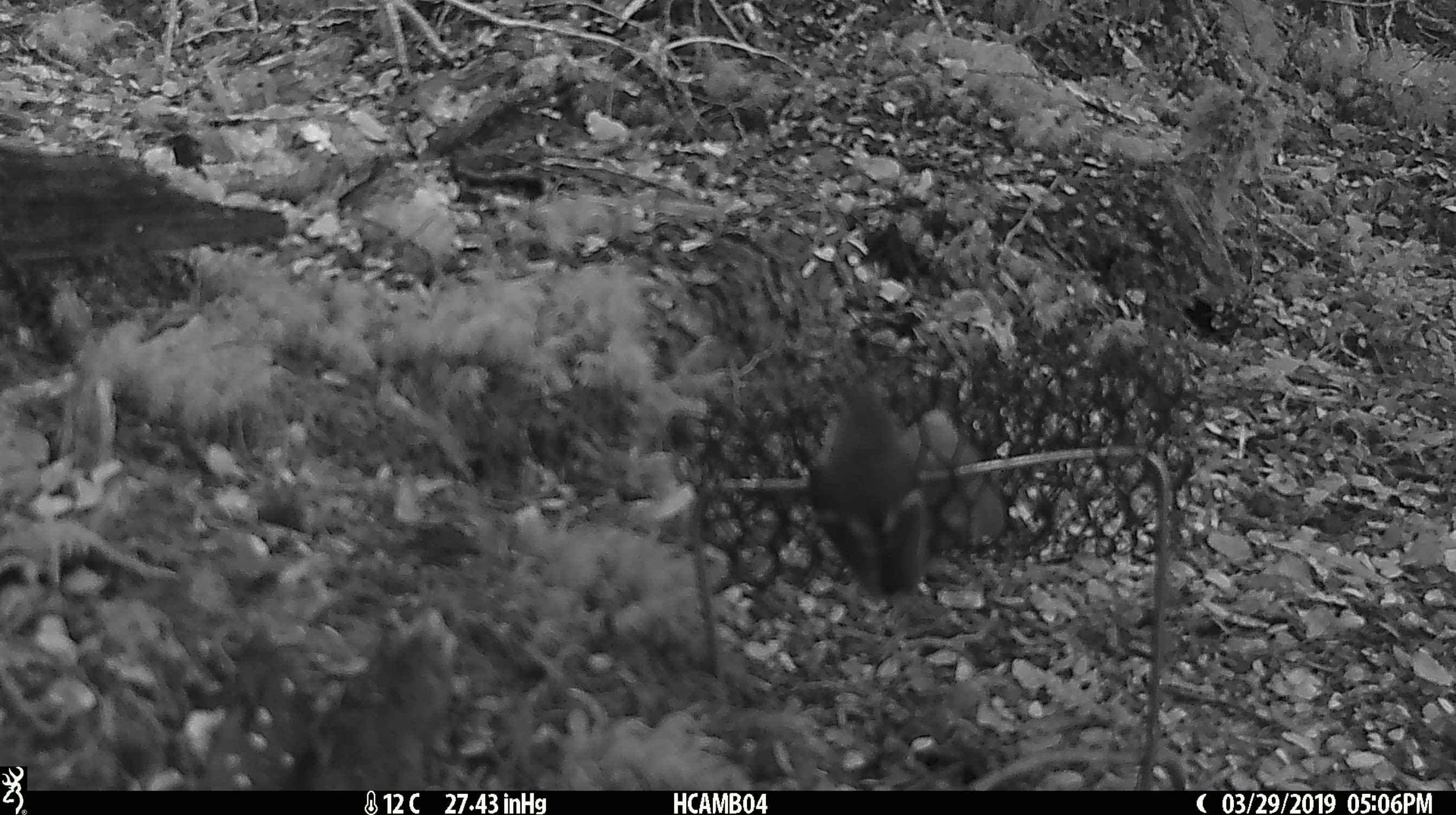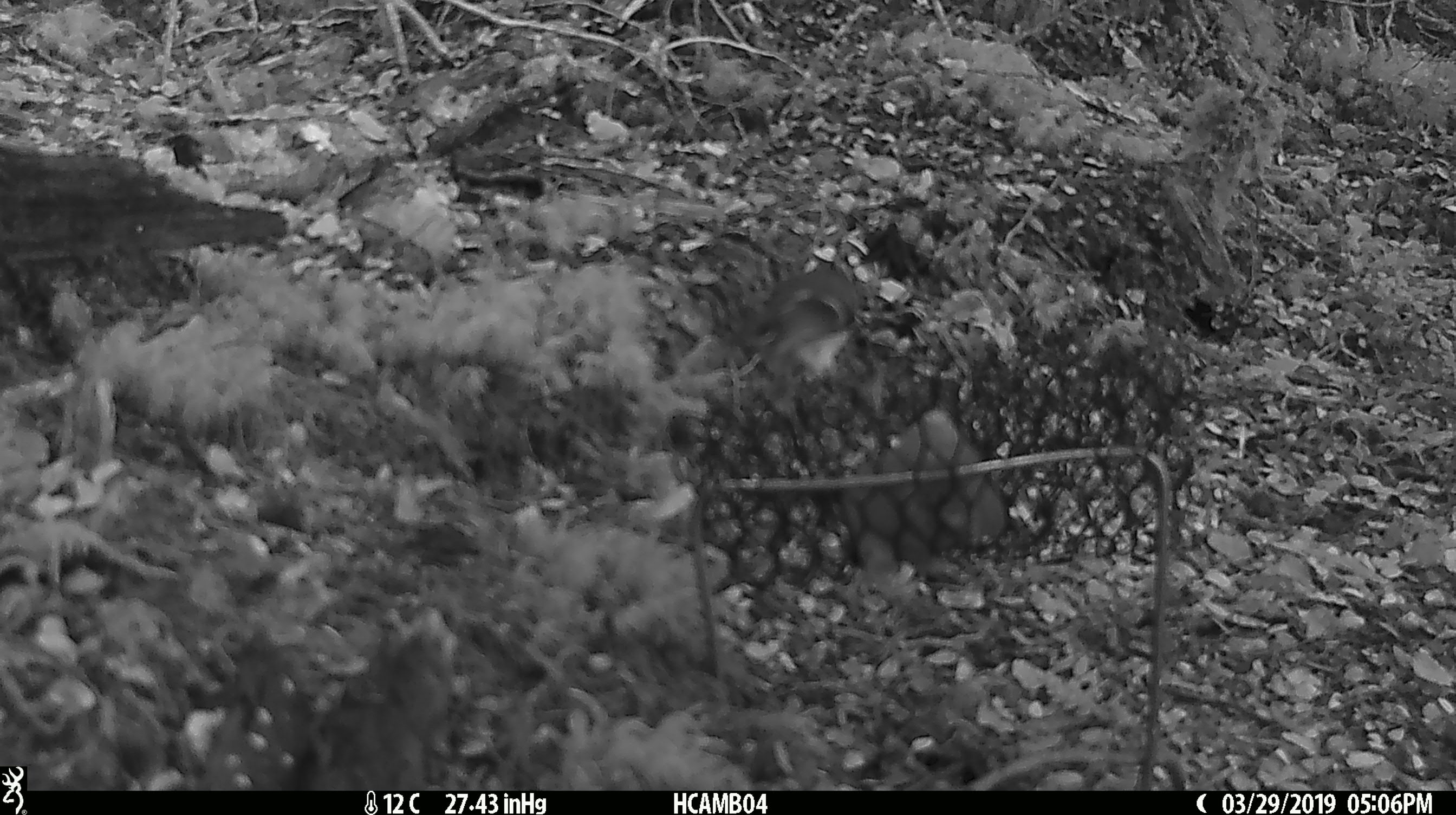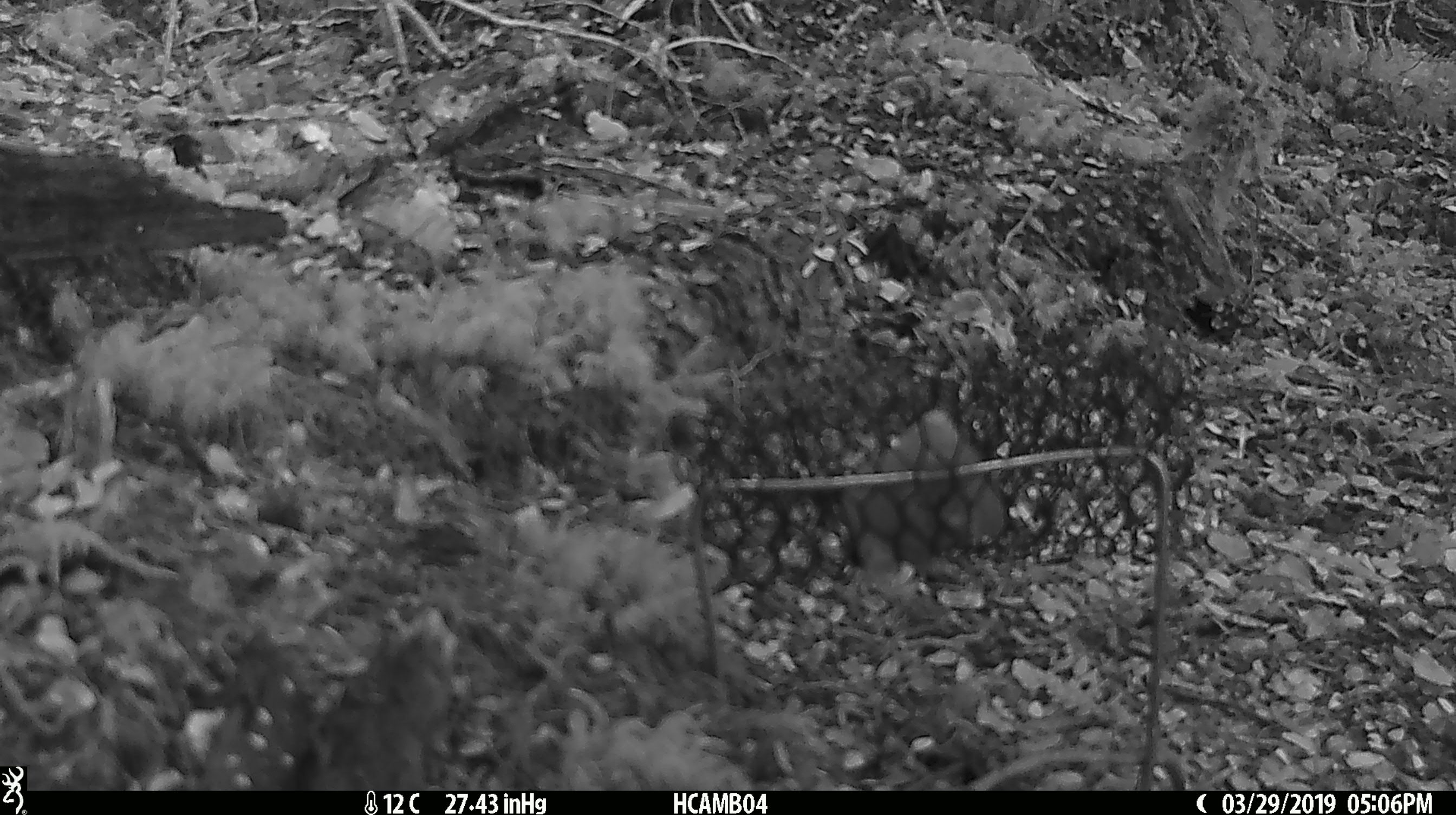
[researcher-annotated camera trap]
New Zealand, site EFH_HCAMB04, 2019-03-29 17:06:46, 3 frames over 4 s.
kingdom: Animalia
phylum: Chordata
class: Aves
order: Passeriformes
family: Acanthisittidae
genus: Acanthisitta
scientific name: Acanthisitta chloris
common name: rifleman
Rifleman (Acanthisitta chloris).